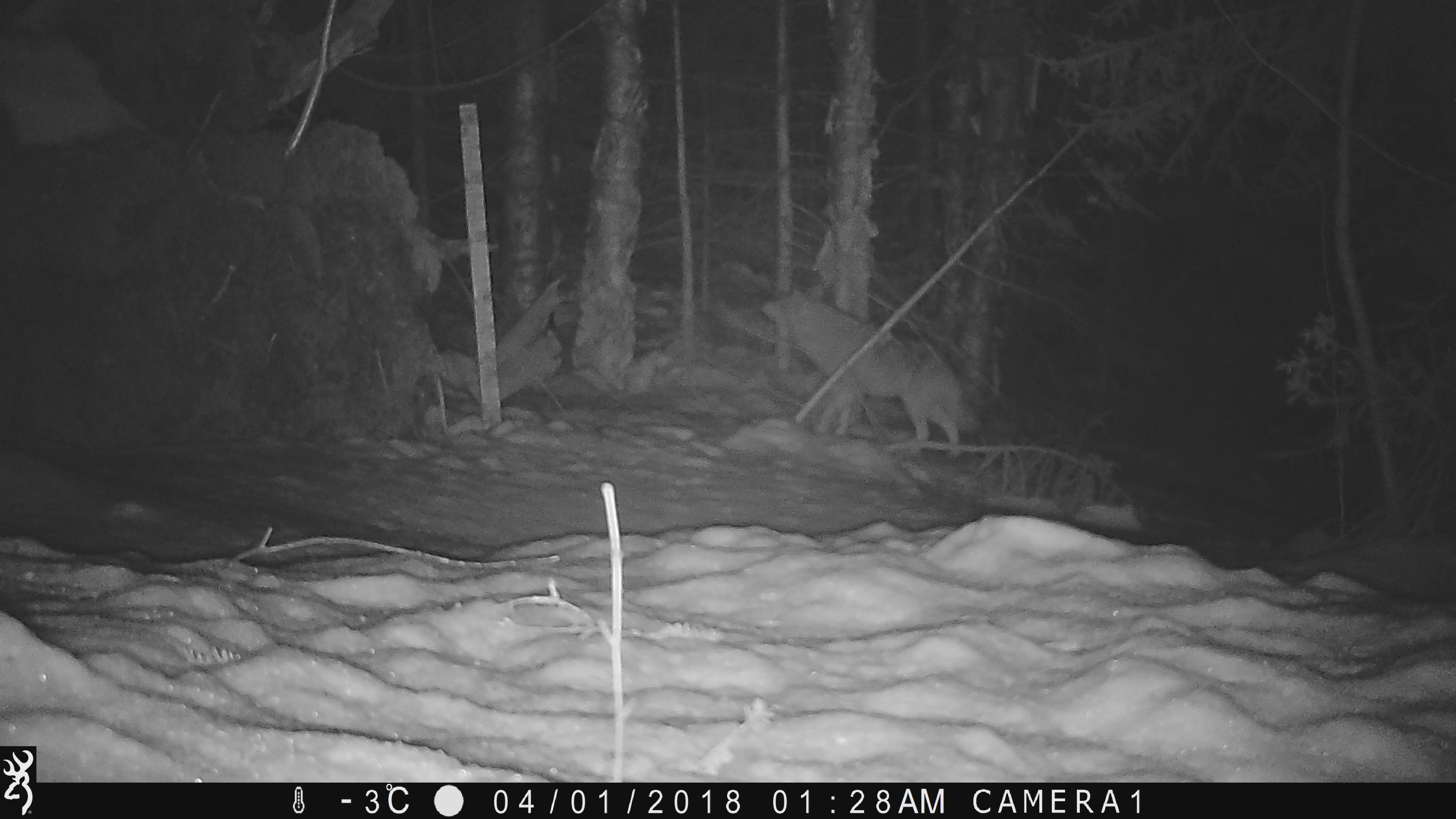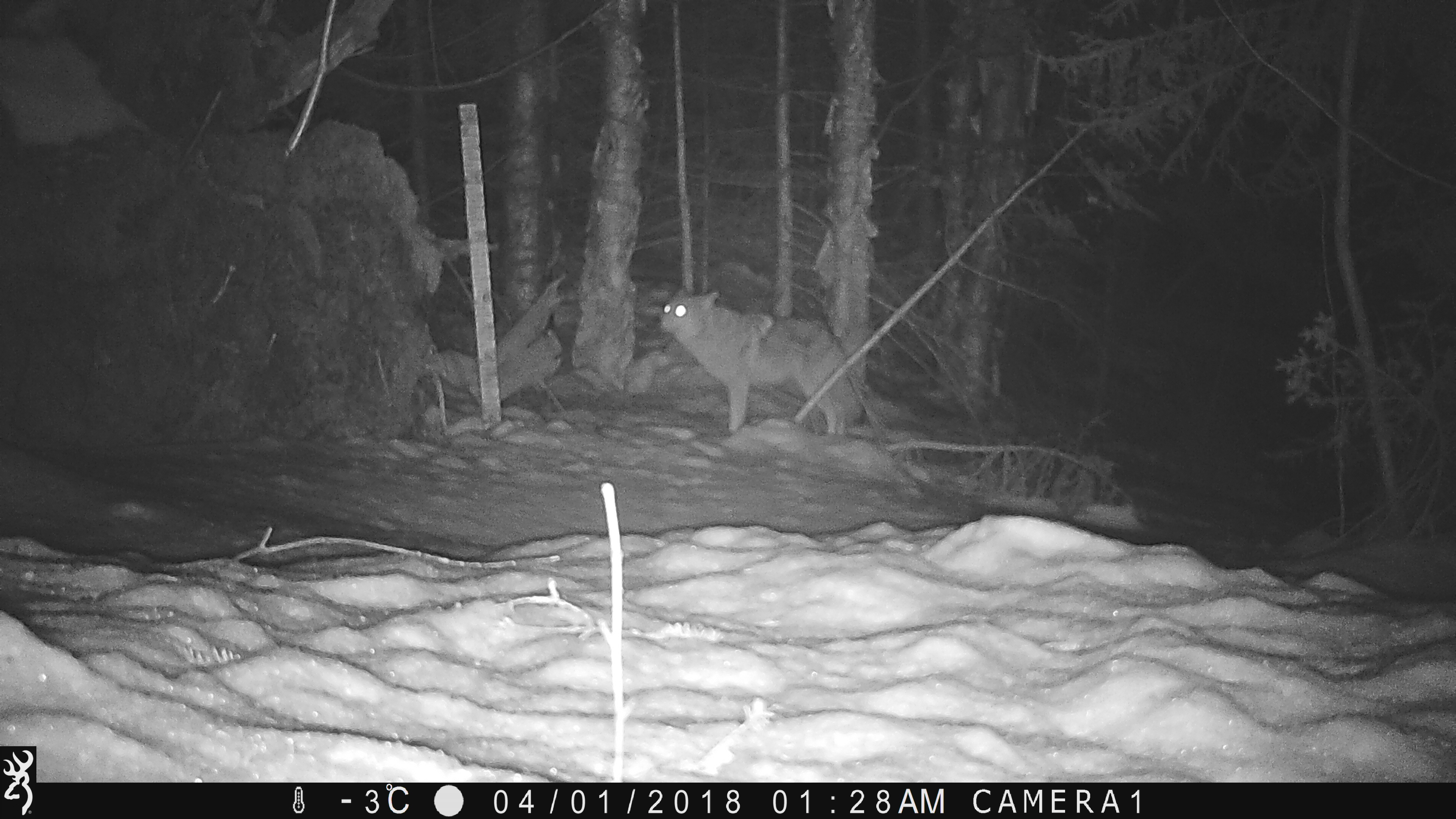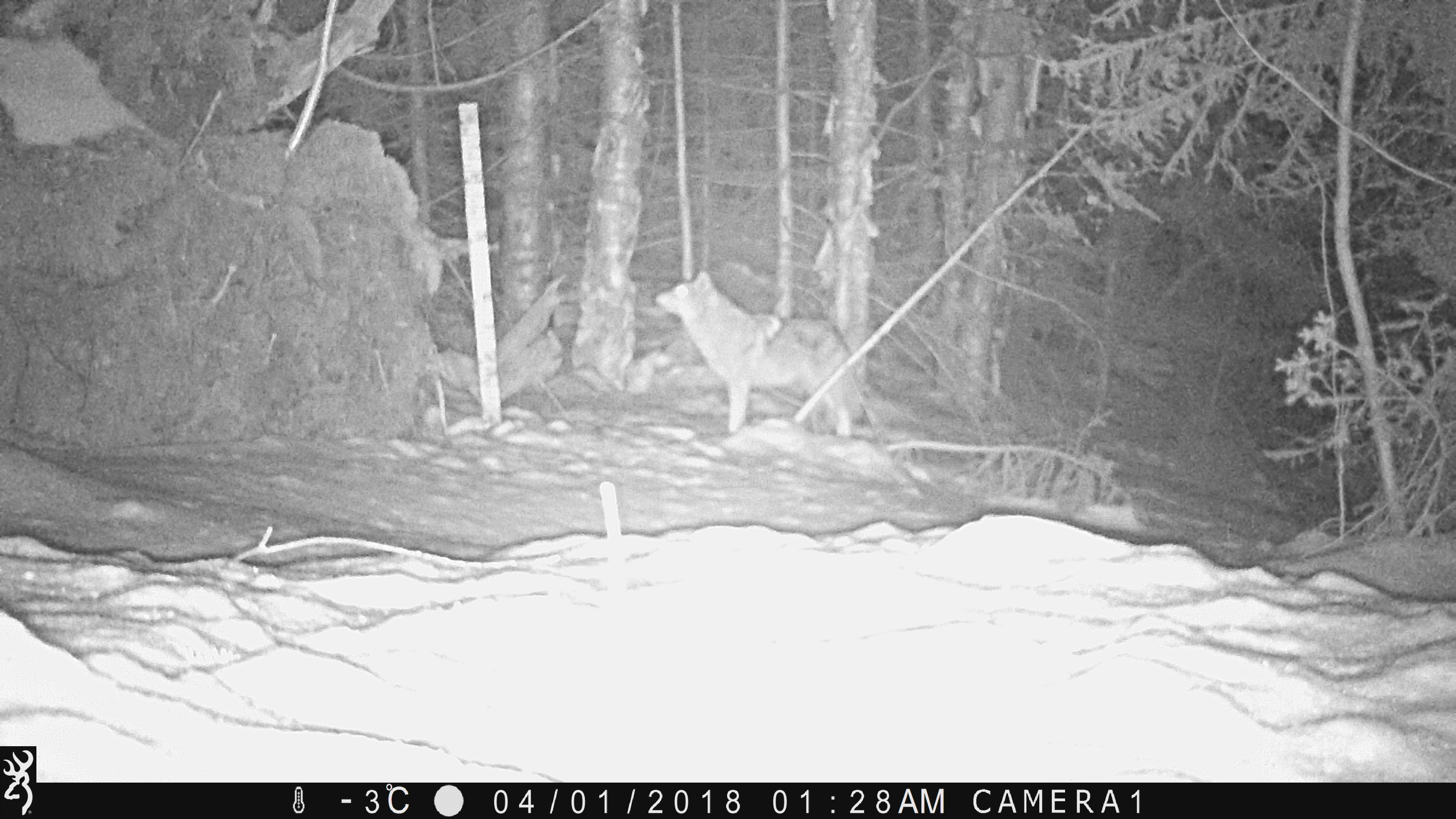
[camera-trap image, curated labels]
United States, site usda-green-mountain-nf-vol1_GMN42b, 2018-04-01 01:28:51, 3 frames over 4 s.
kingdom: Animalia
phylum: Chordata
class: Mammalia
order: Carnivora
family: Canidae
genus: Canis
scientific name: Canis latrans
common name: coyote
Coyote (Canis latrans).